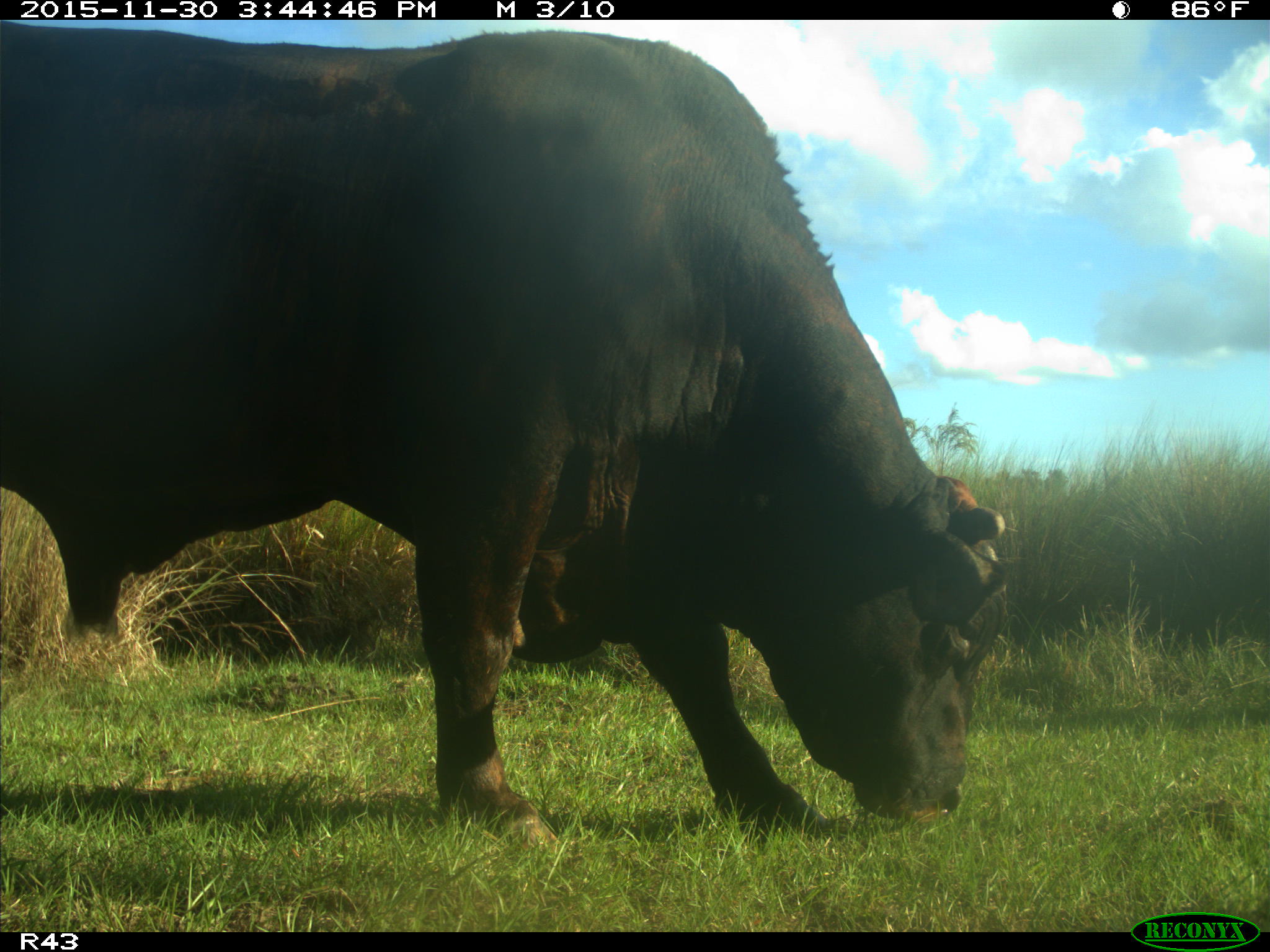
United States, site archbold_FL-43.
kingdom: Animalia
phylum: Chordata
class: Mammalia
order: Artiodactyla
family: Bovidae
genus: Bos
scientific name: Bos taurus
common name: domestic cow